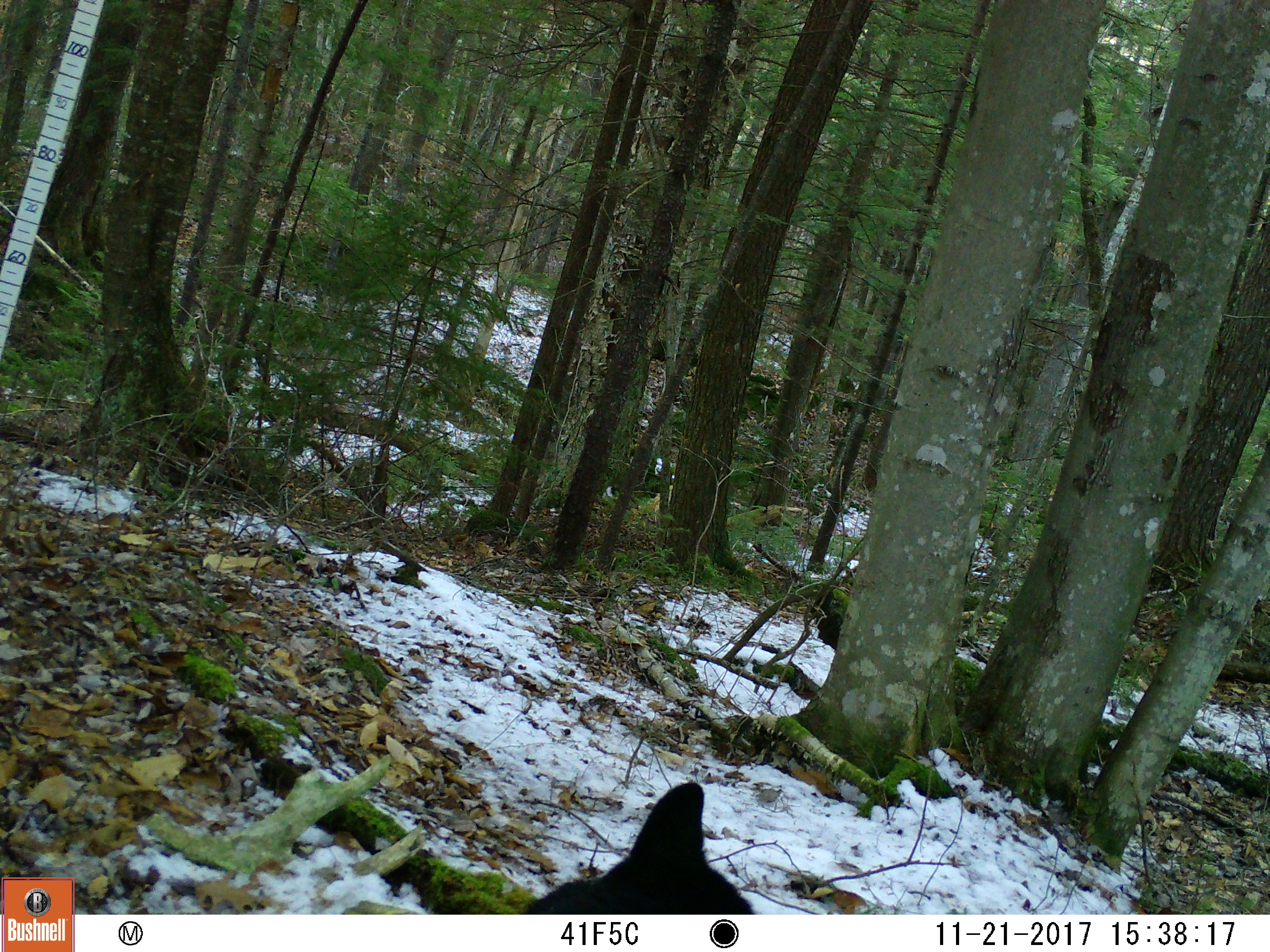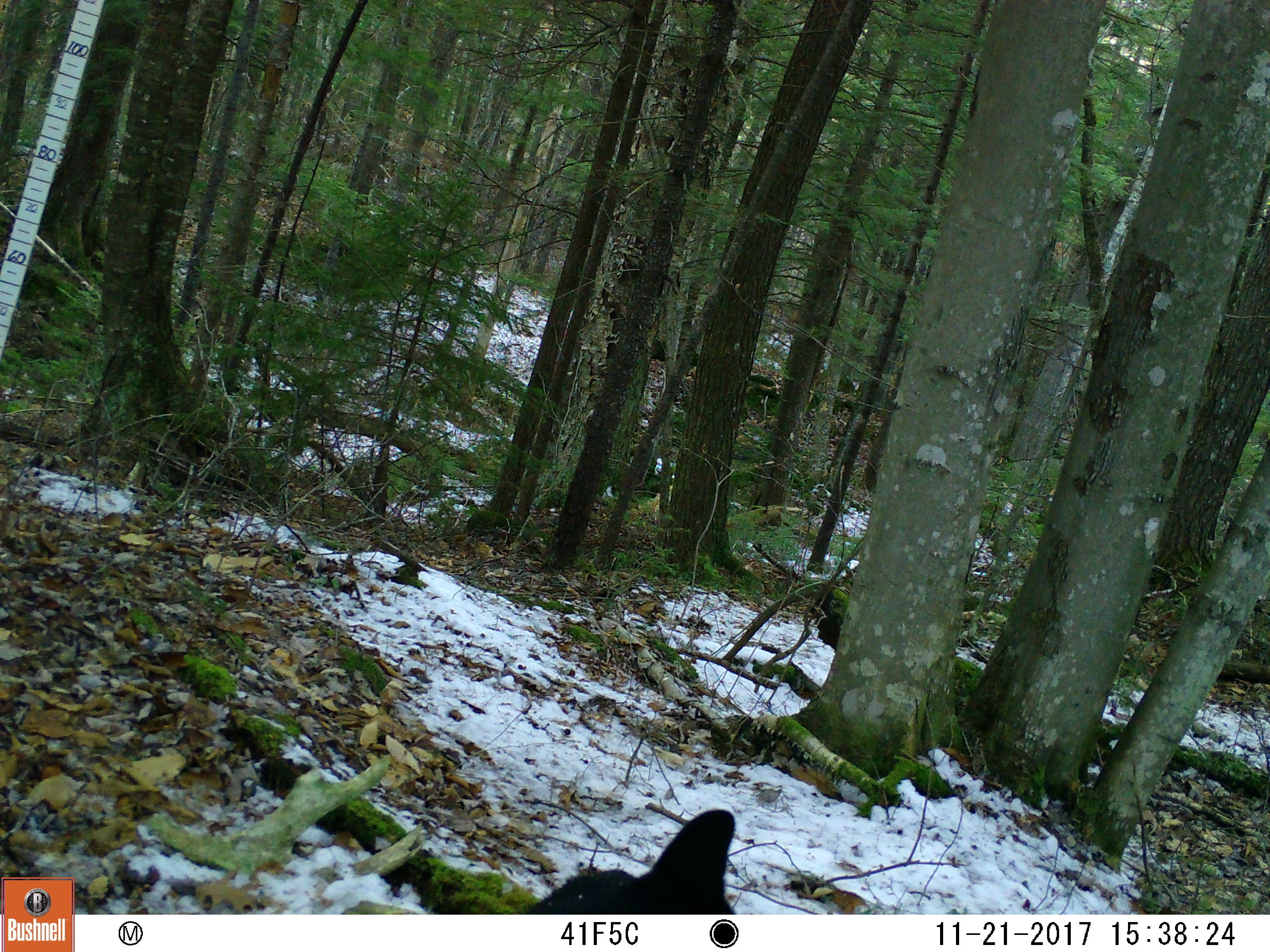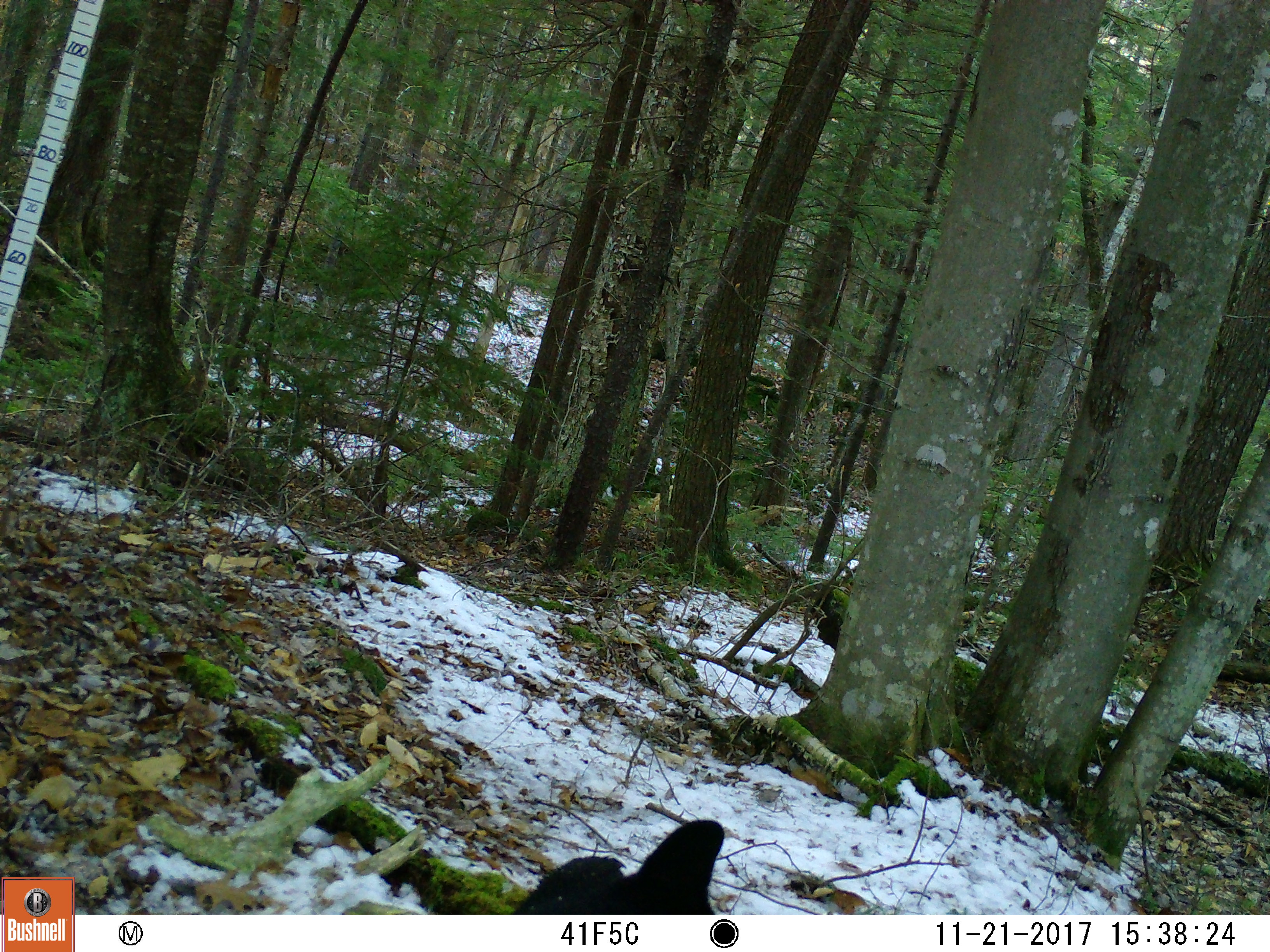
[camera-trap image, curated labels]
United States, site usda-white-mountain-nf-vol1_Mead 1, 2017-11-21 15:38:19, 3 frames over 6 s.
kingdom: Animalia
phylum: Chordata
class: Mammalia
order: Carnivora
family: Ursidae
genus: Ursus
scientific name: Ursus americanus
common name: black bear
Black bear (Ursus americanus).